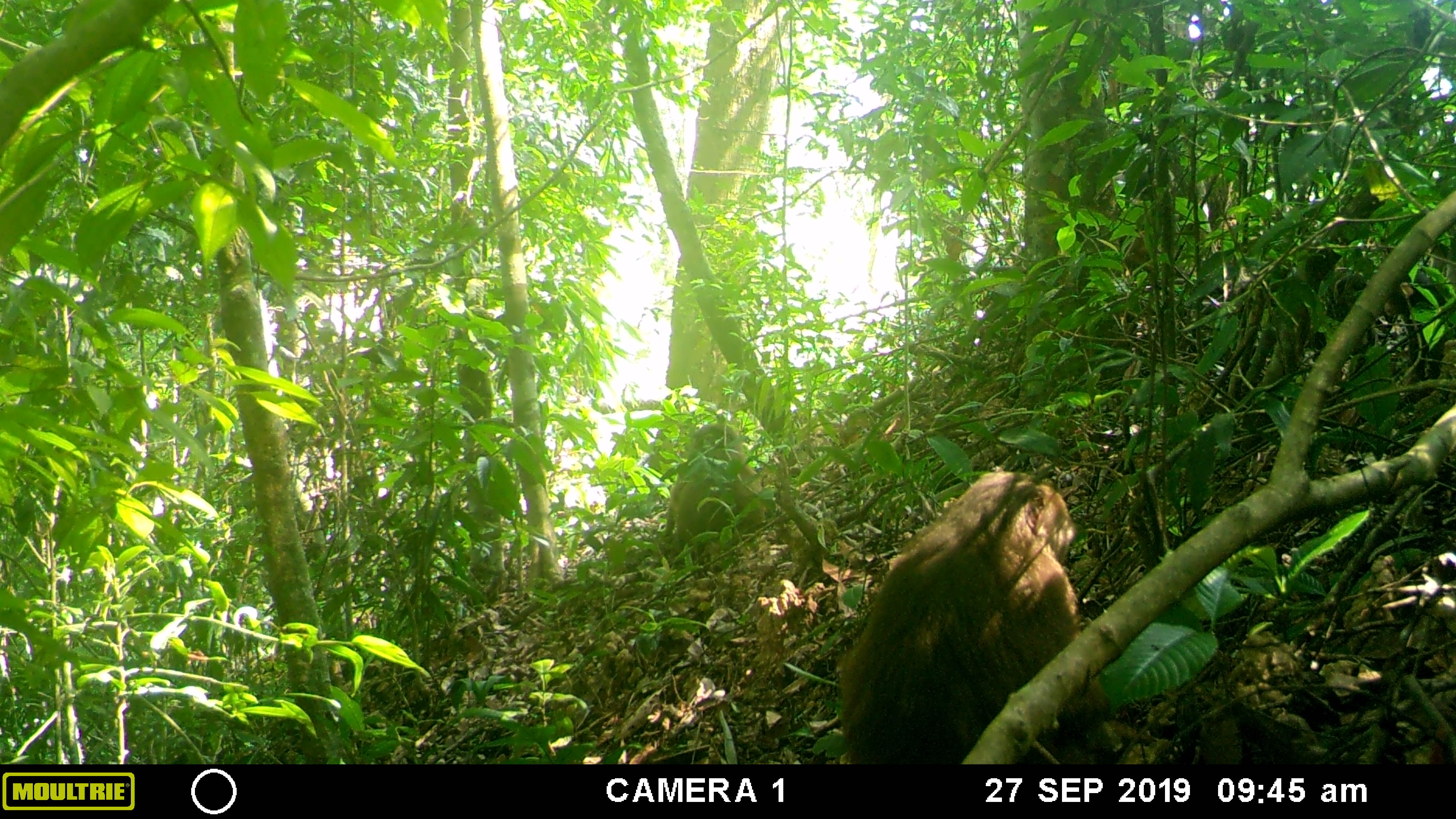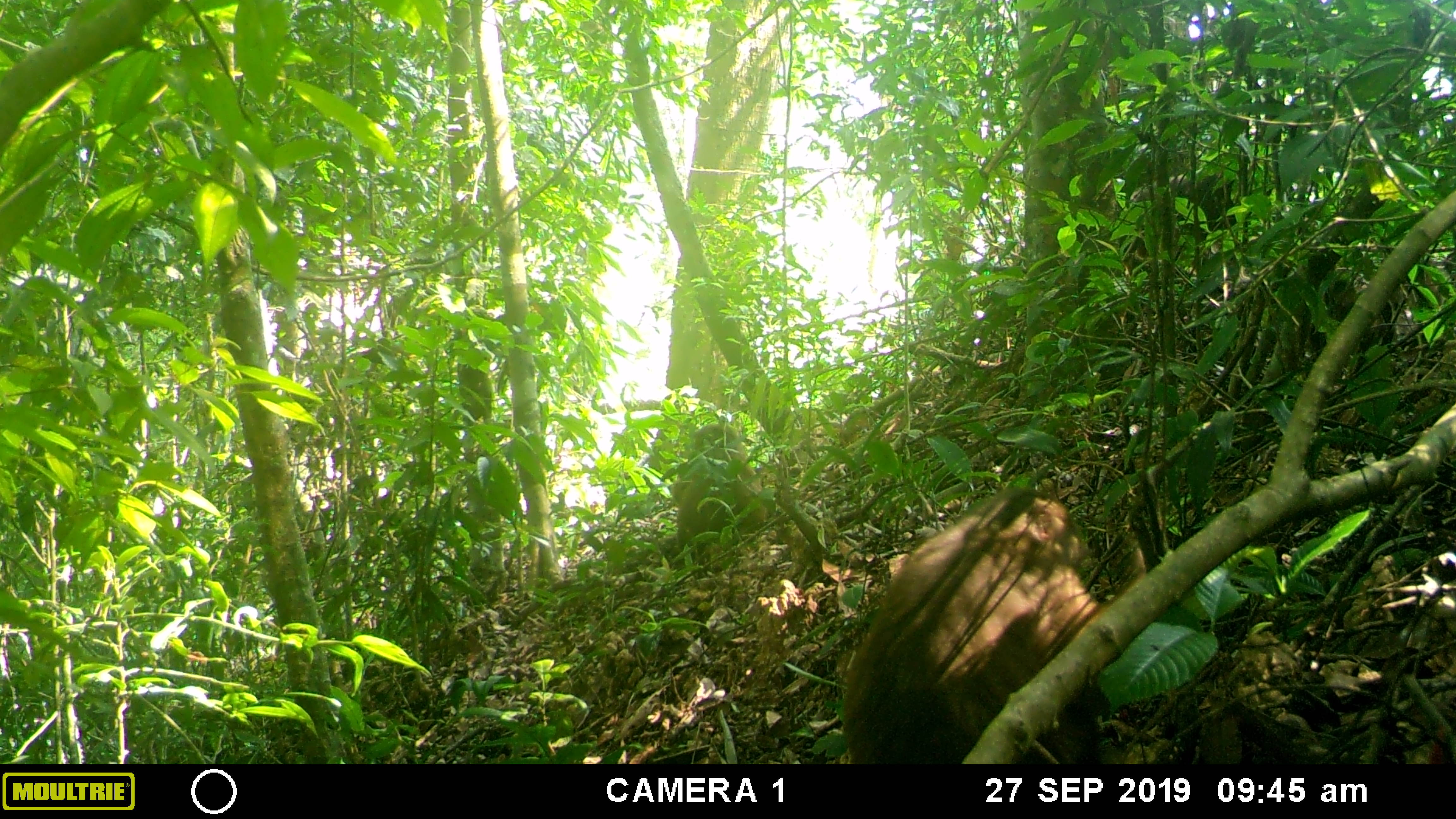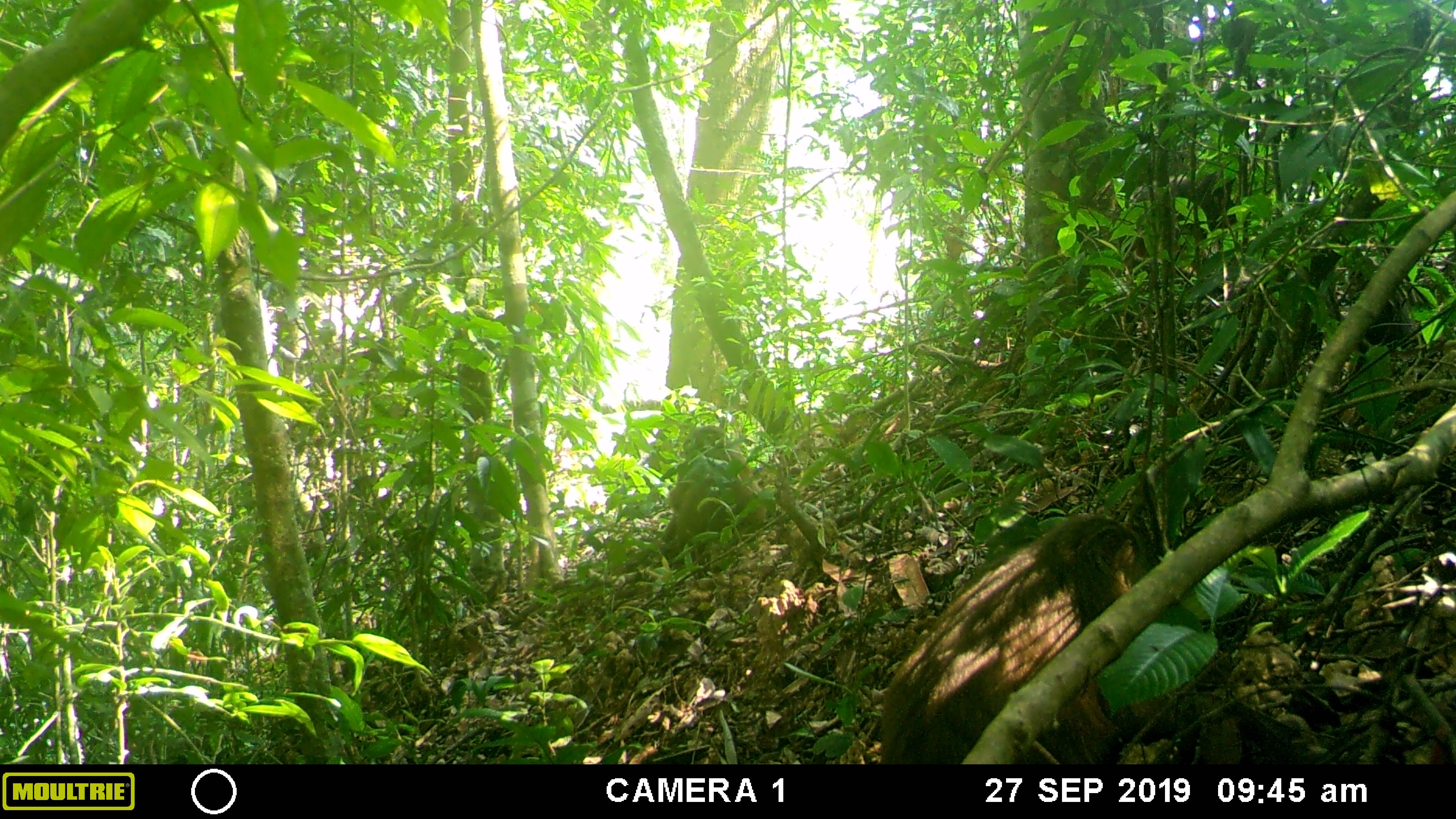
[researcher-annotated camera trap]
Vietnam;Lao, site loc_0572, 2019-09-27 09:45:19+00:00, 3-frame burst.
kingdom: Animalia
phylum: Chordata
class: Mammalia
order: Primates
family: Cercopithecidae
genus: Macaca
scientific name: Macaca arctoides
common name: stump-tailed macaque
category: stump tailed macaque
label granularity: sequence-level